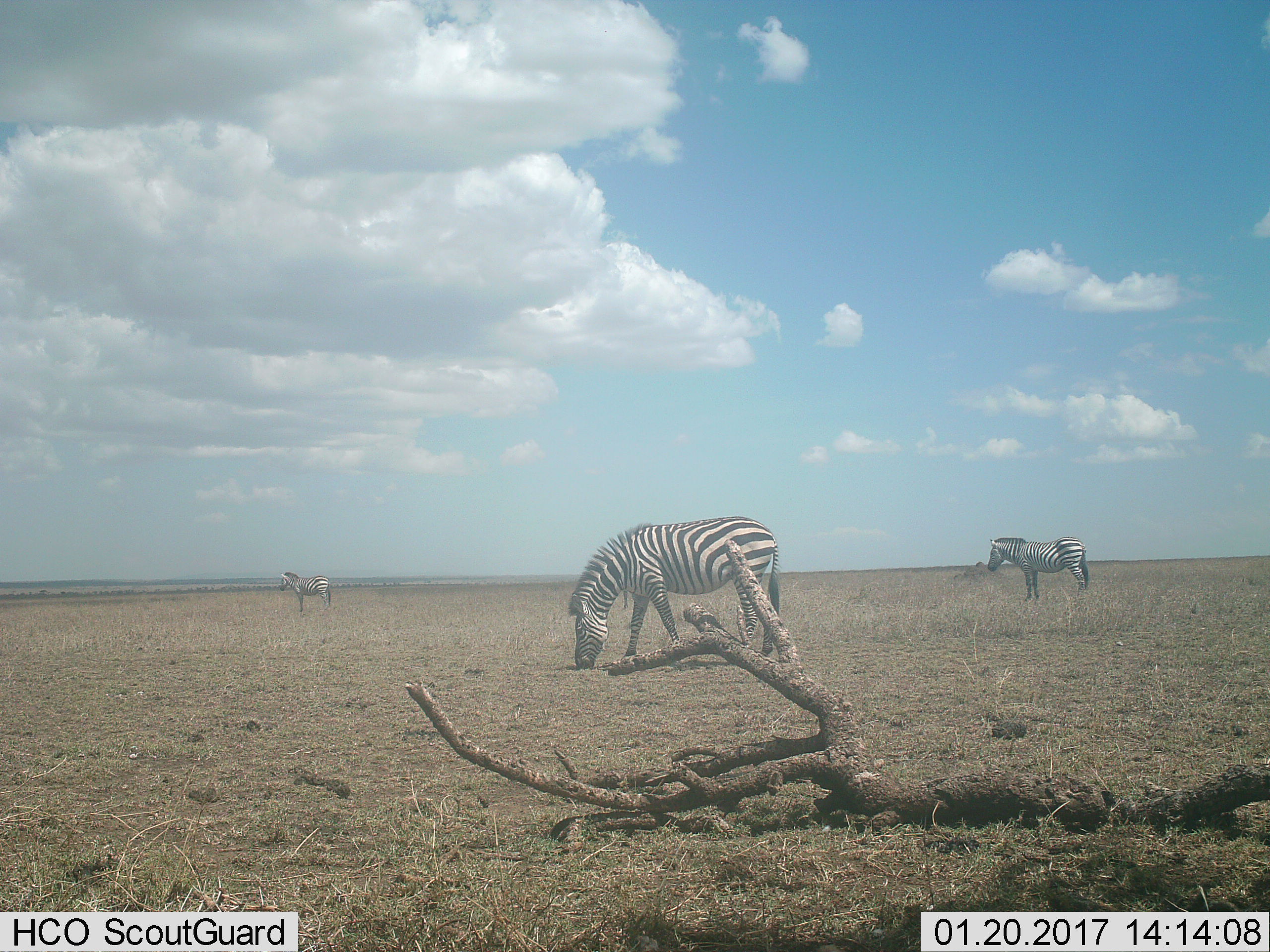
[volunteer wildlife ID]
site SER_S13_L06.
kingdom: Animalia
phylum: Chordata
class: Mammalia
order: Perissodactyla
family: Equidae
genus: Equus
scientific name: Equus quagga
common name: plains zebra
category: zebraplains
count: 3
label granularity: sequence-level